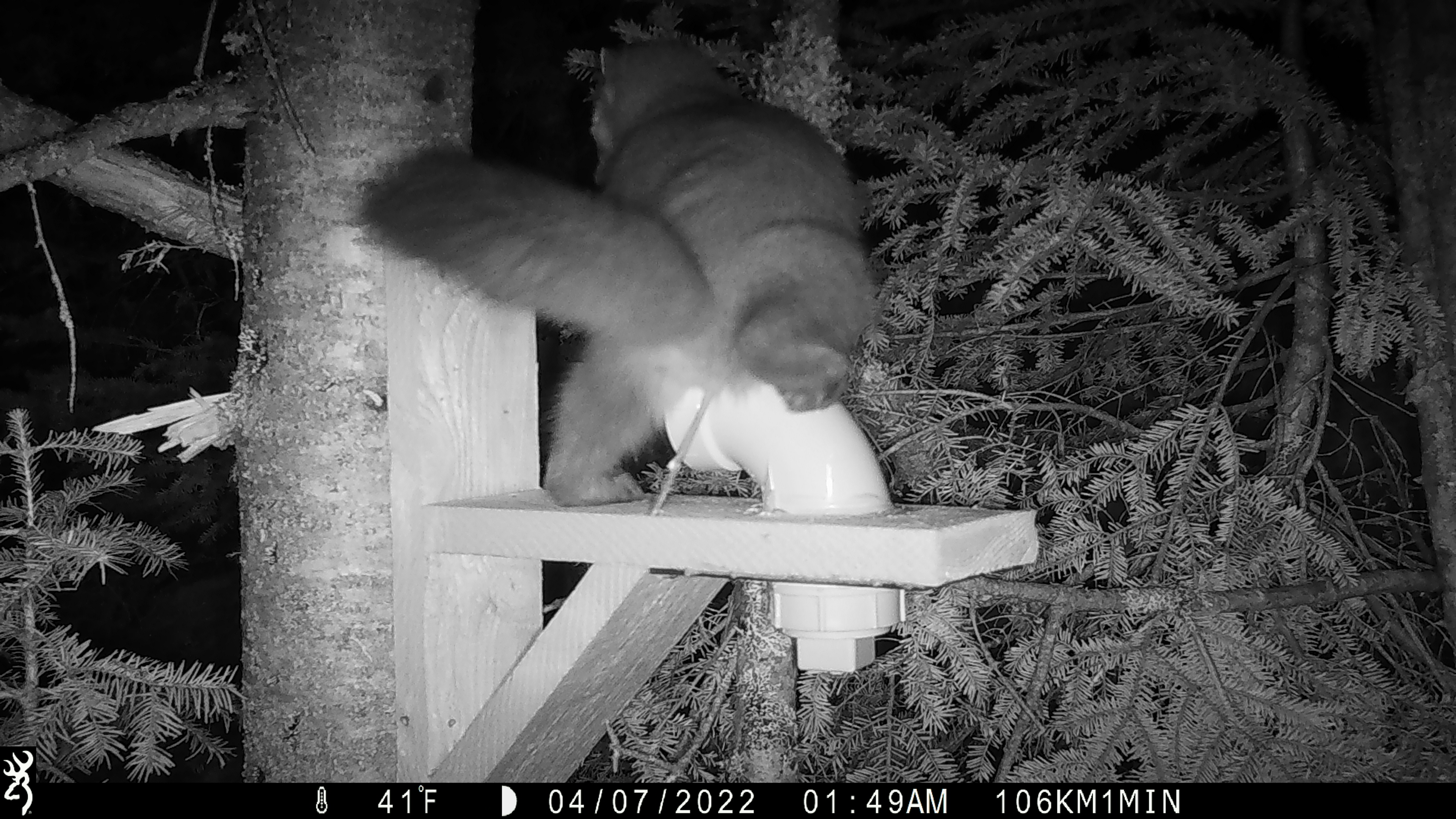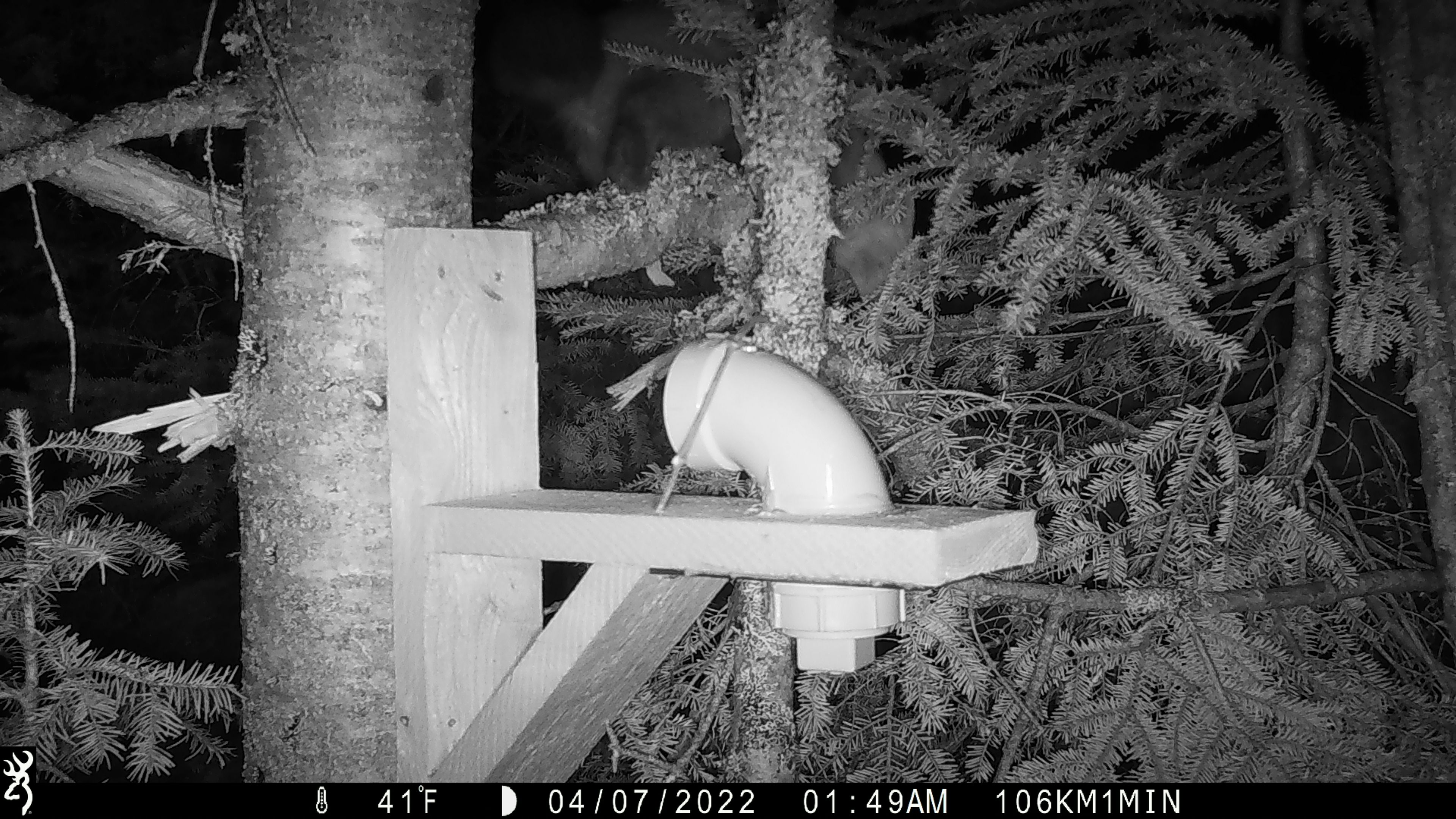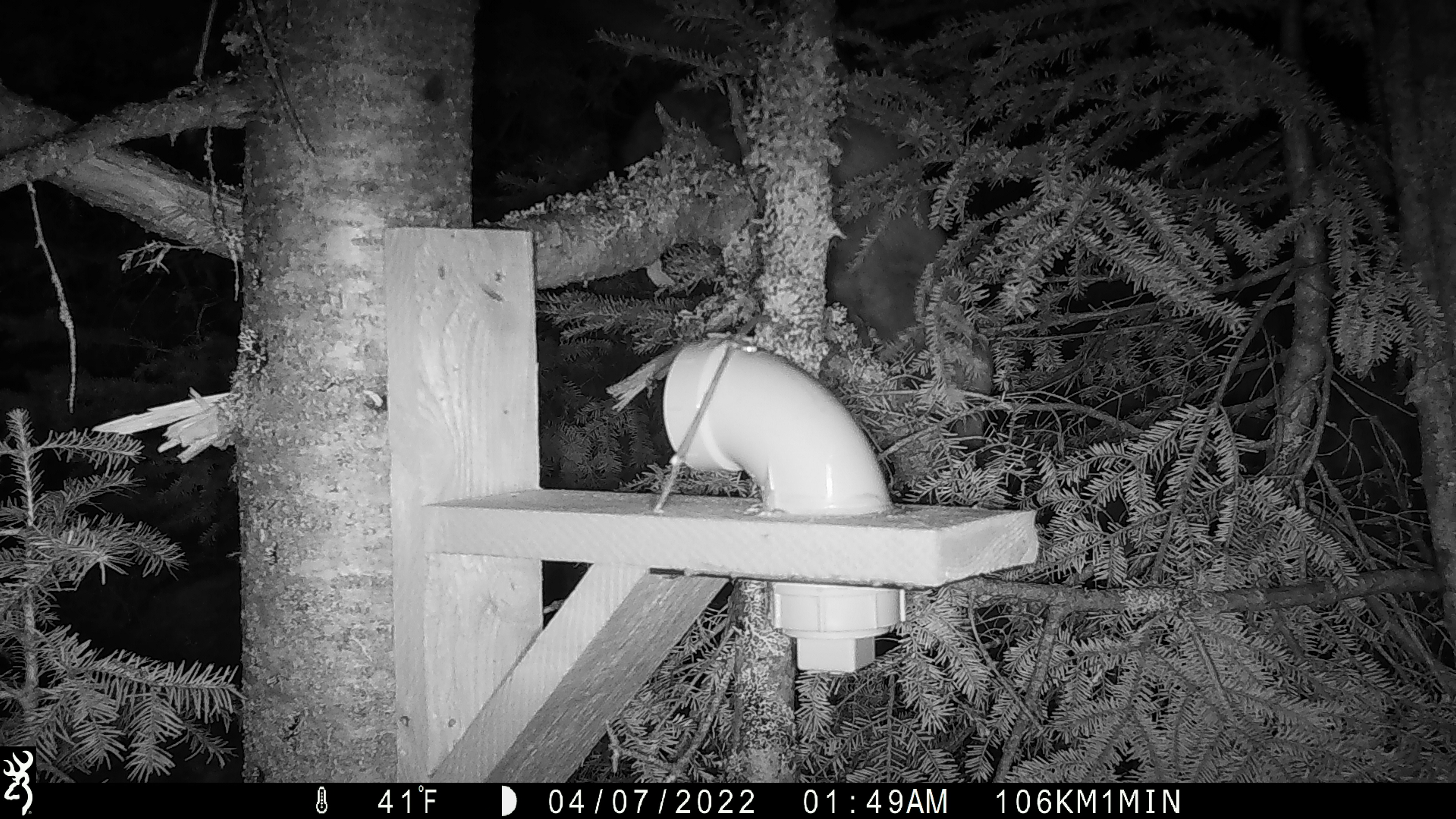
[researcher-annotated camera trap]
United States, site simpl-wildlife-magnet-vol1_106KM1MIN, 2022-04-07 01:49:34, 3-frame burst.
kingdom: Animalia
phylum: Chordata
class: Mammalia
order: Carnivora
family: Mustelidae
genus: Martes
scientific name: Martes americana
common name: american marten